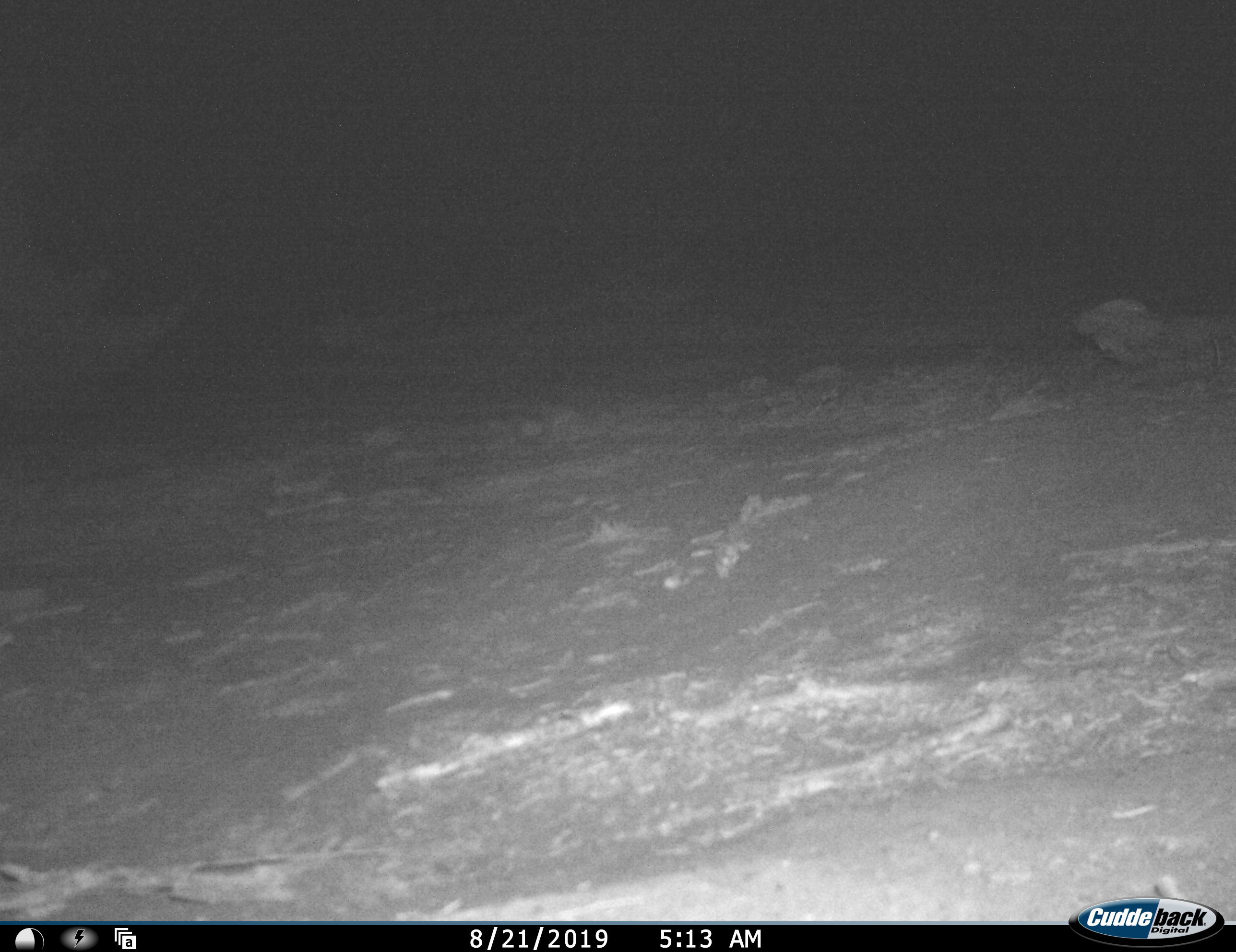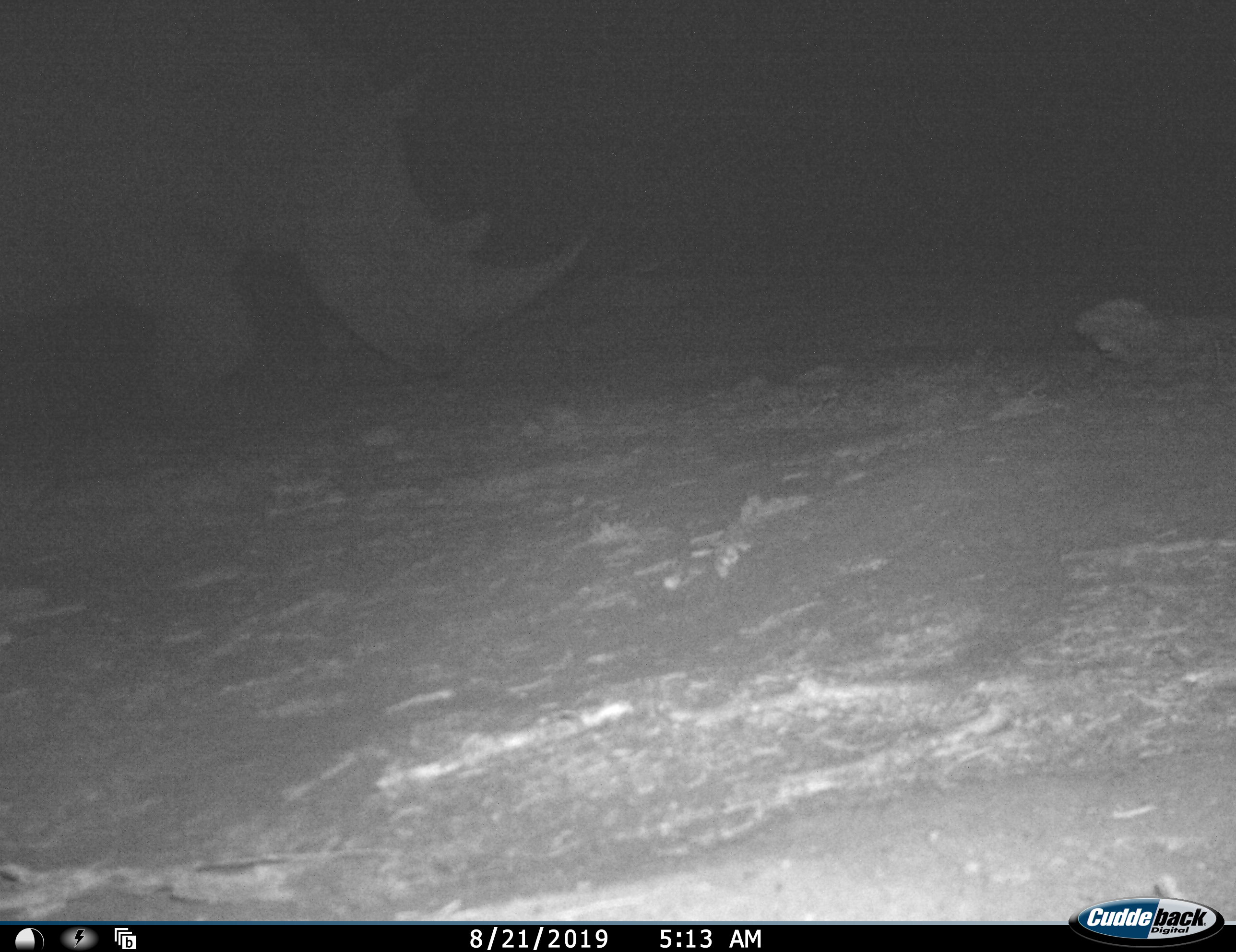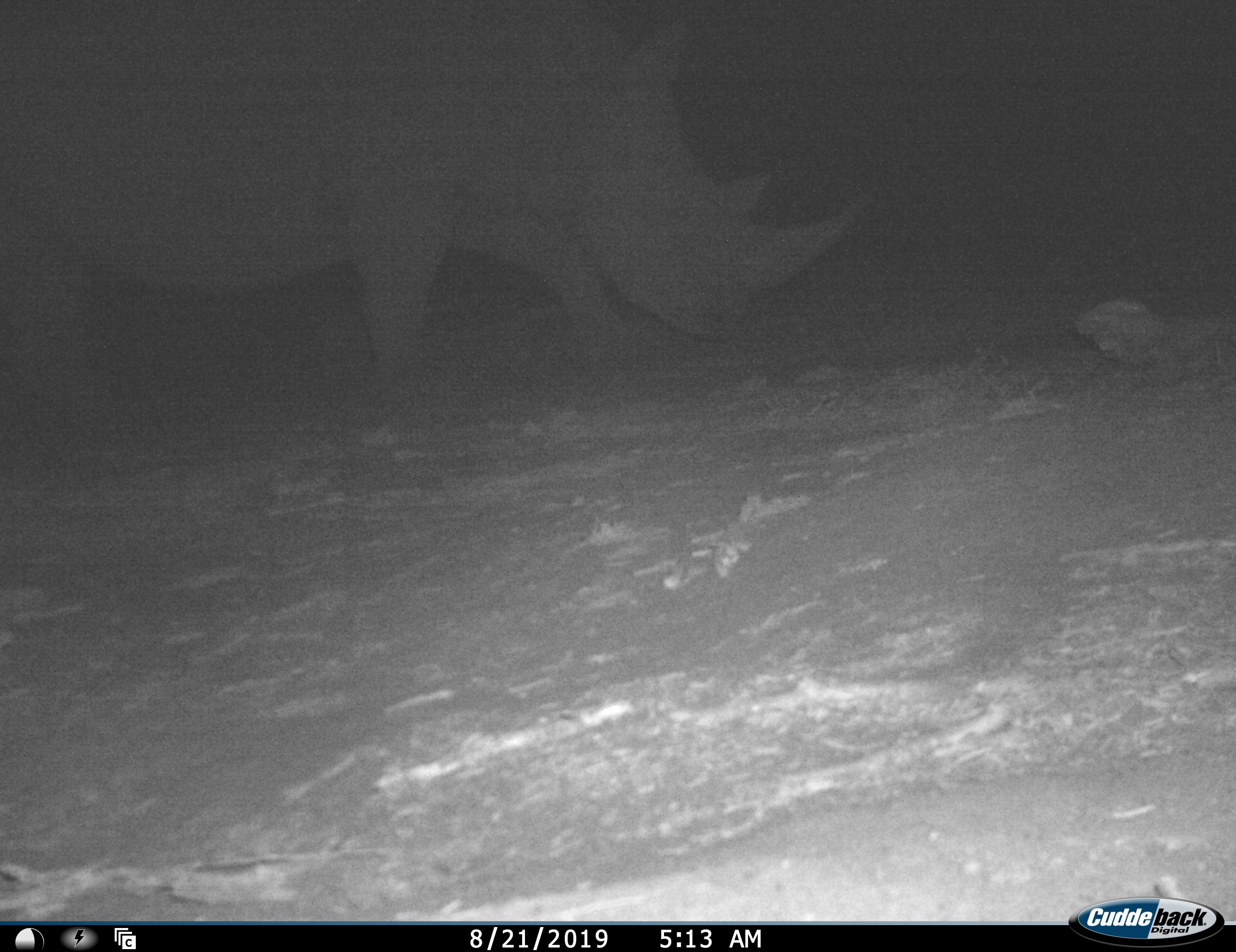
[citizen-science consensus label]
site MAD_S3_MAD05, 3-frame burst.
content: unidentified animal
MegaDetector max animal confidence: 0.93